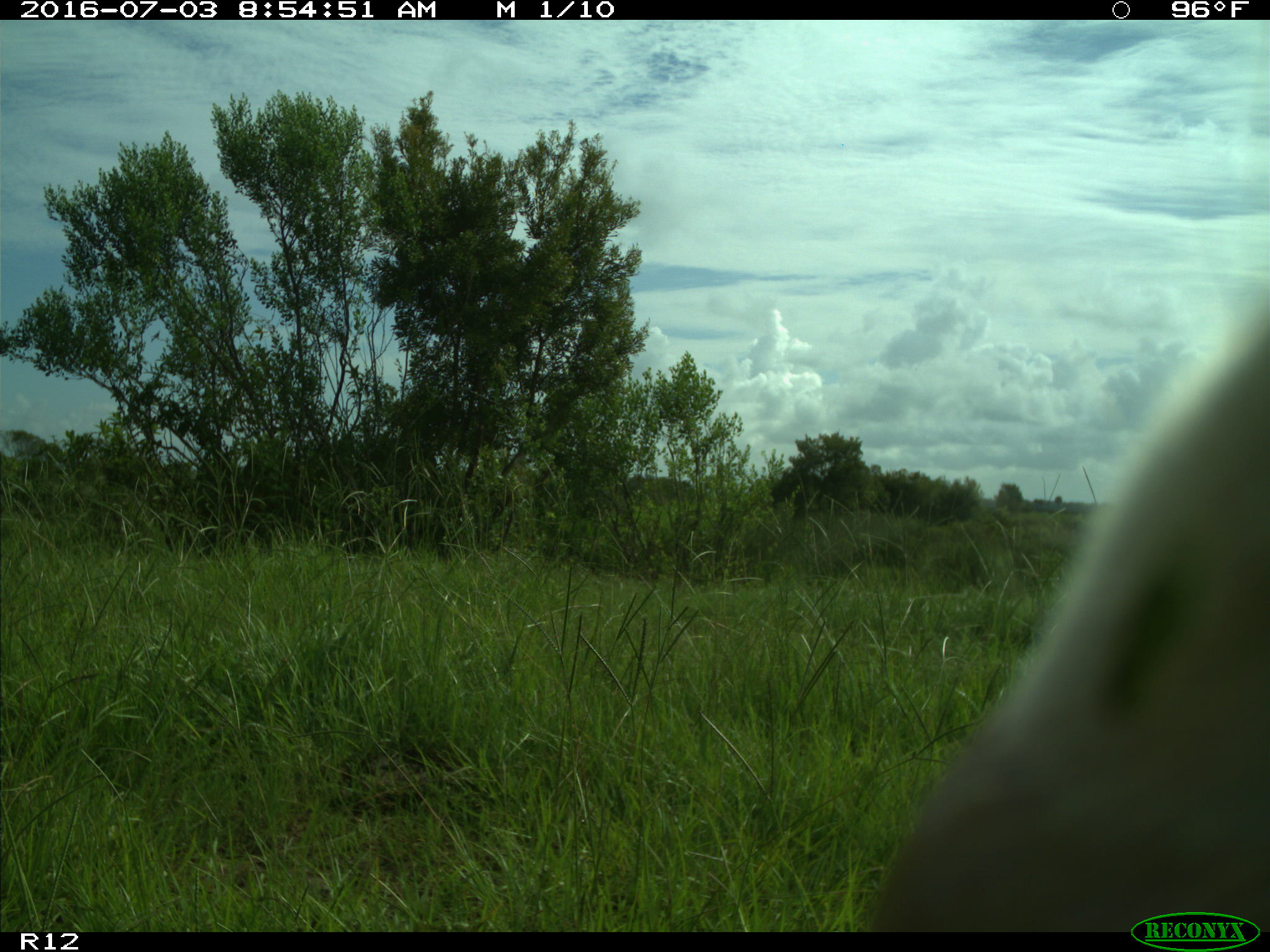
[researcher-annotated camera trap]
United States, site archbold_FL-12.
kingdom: Animalia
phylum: Chordata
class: Mammalia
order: Artiodactyla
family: Bovidae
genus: Bos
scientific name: Bos taurus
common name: domestic cow